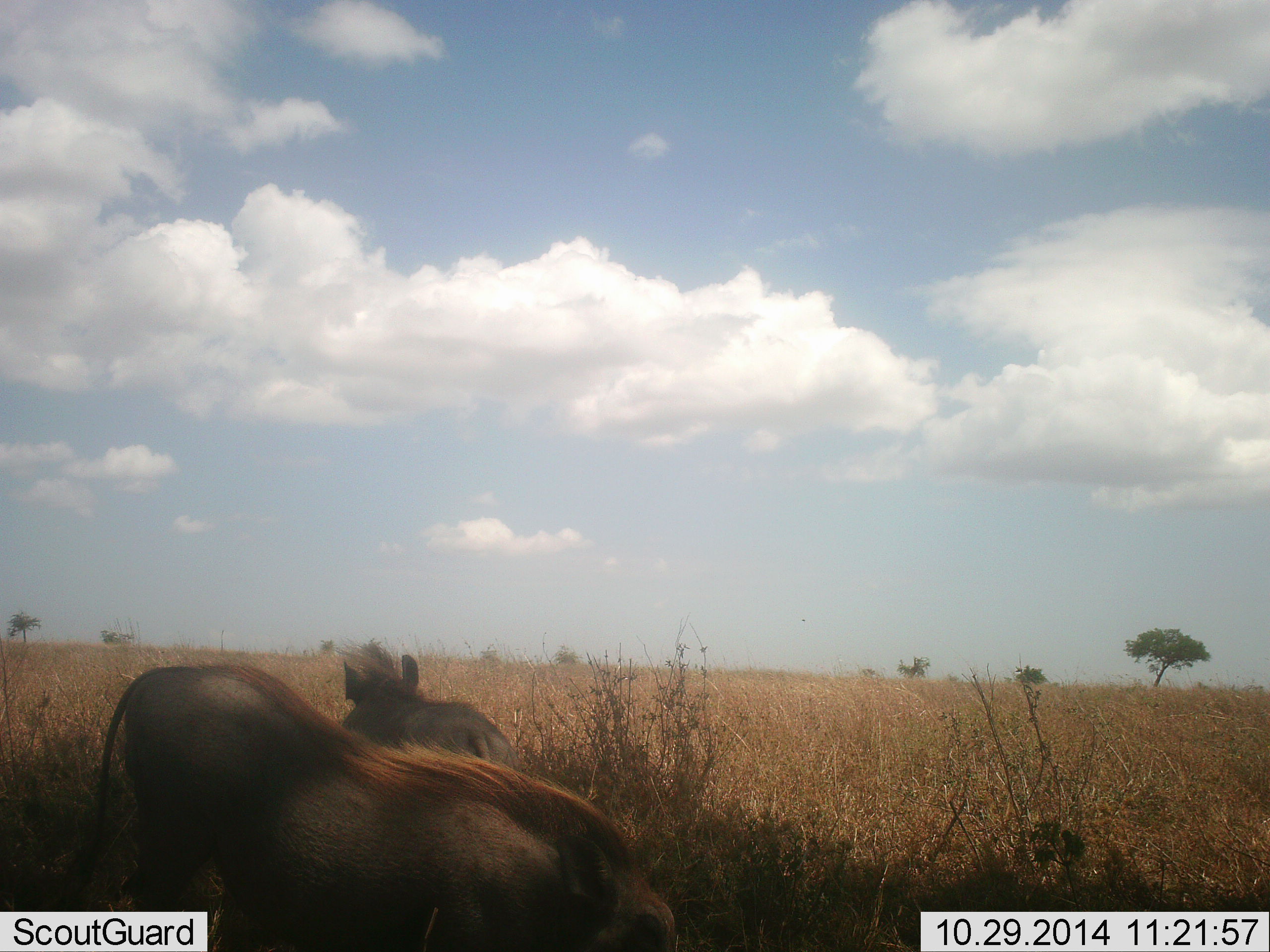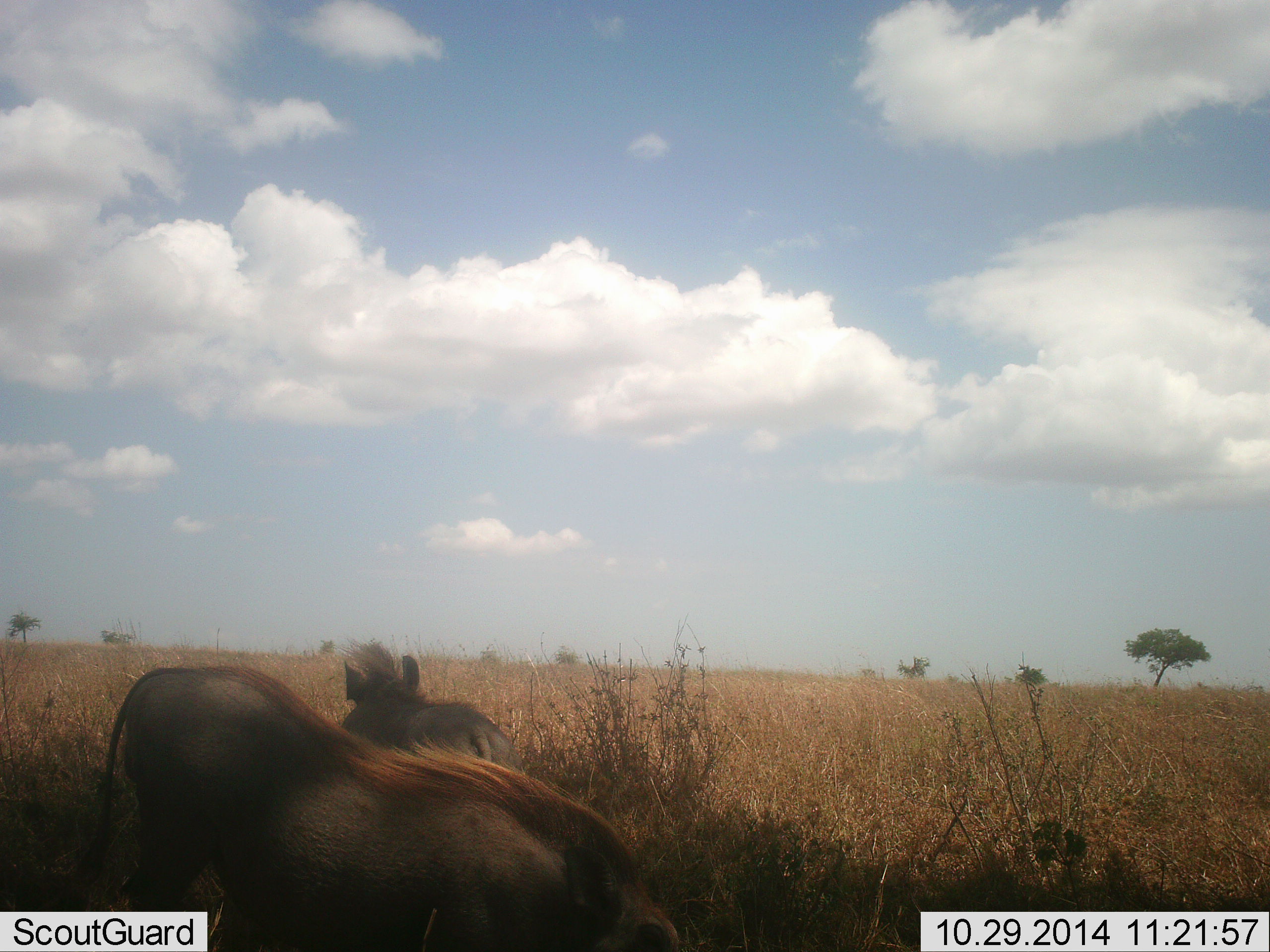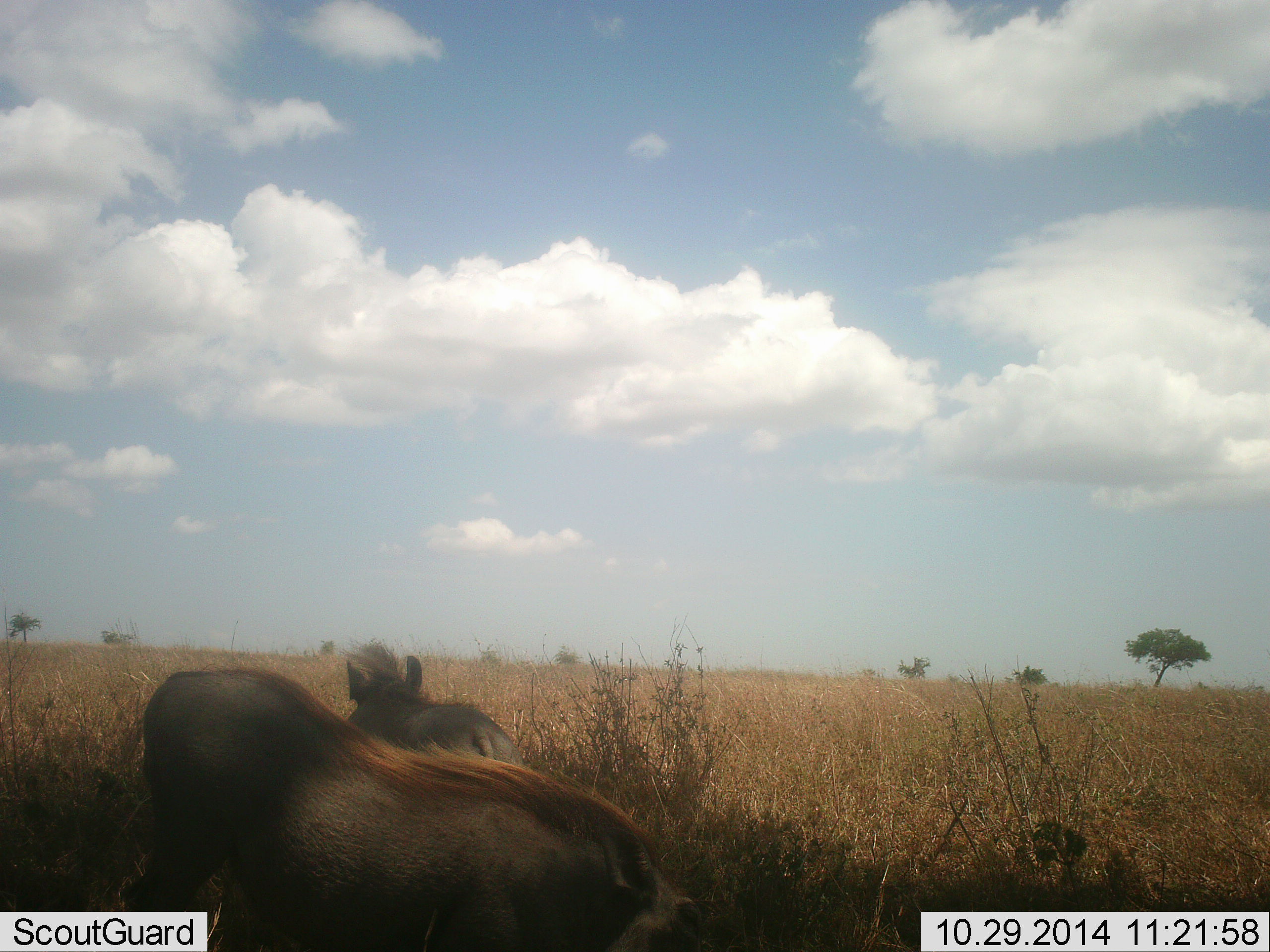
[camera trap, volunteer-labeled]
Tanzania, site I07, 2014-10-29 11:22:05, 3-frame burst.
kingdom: Animalia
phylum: Chordata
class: Mammalia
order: Artiodactyla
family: Suidae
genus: Phacochoerus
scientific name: Phacochoerus africanus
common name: warthog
Warthog (Phacochoerus africanus), count 2. Behavior (volunteer vote fractions): standing 30%, resting 20%, moving 20%, interacting 0%. Young present (vote fraction): 0%. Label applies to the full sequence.